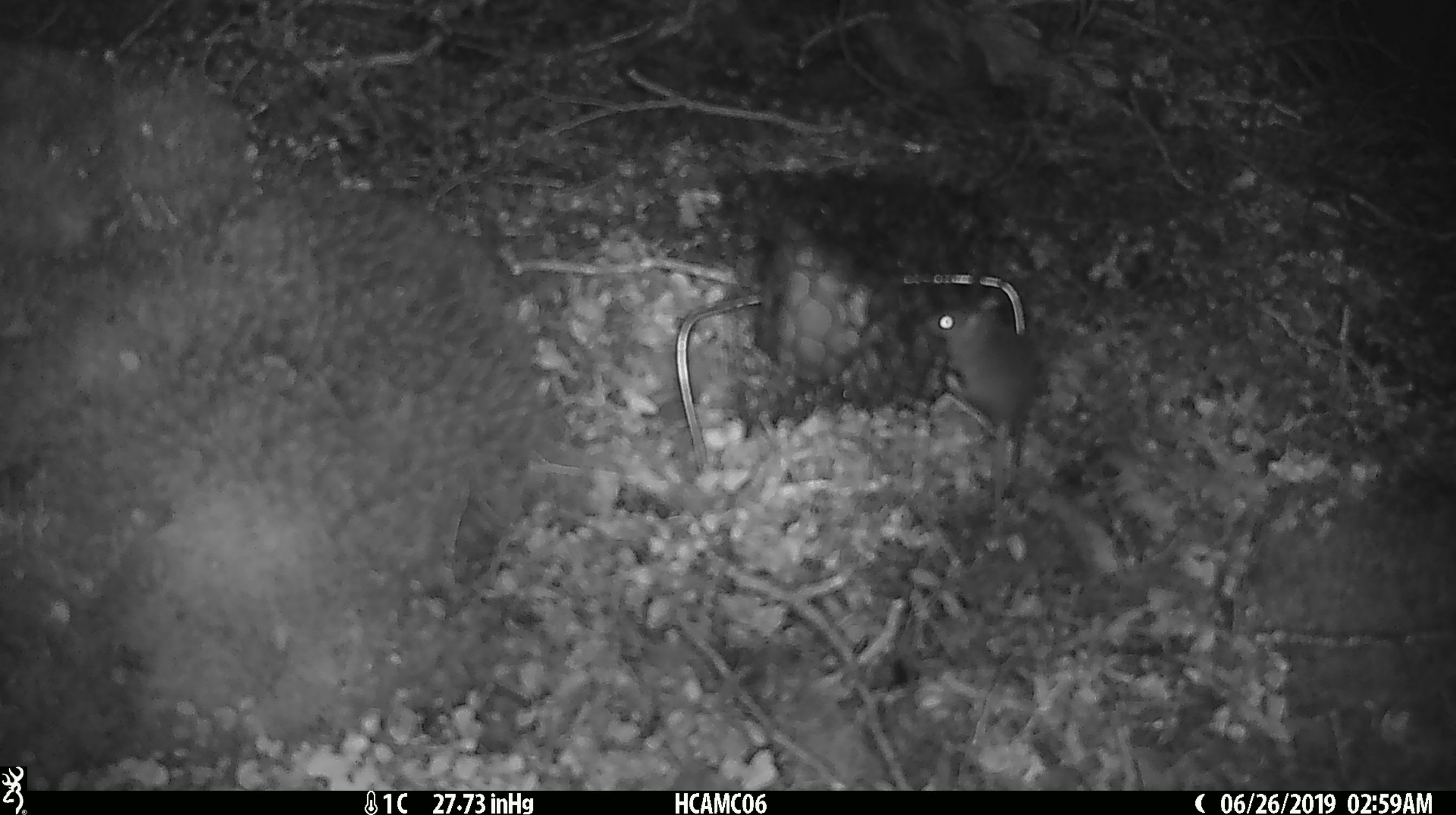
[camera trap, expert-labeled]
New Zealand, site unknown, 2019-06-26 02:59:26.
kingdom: Animalia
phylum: Chordata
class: Mammalia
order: Rodentia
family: Muridae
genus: Mus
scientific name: Mus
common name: mouse